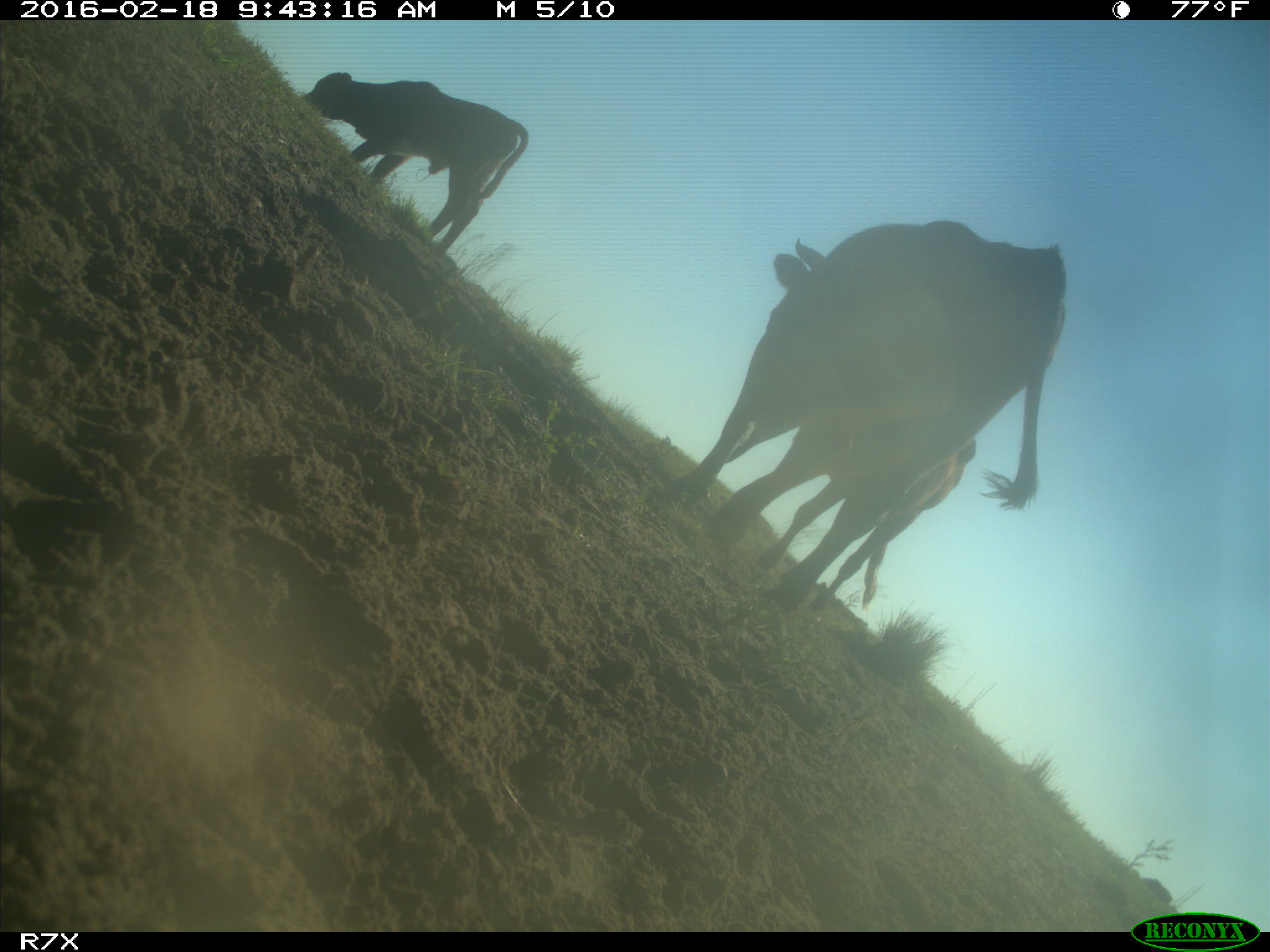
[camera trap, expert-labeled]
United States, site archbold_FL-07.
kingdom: Animalia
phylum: Chordata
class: Mammalia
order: Artiodactyla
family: Bovidae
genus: Bos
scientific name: Bos taurus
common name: domestic cow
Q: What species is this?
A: Bos taurus (domestic cow).